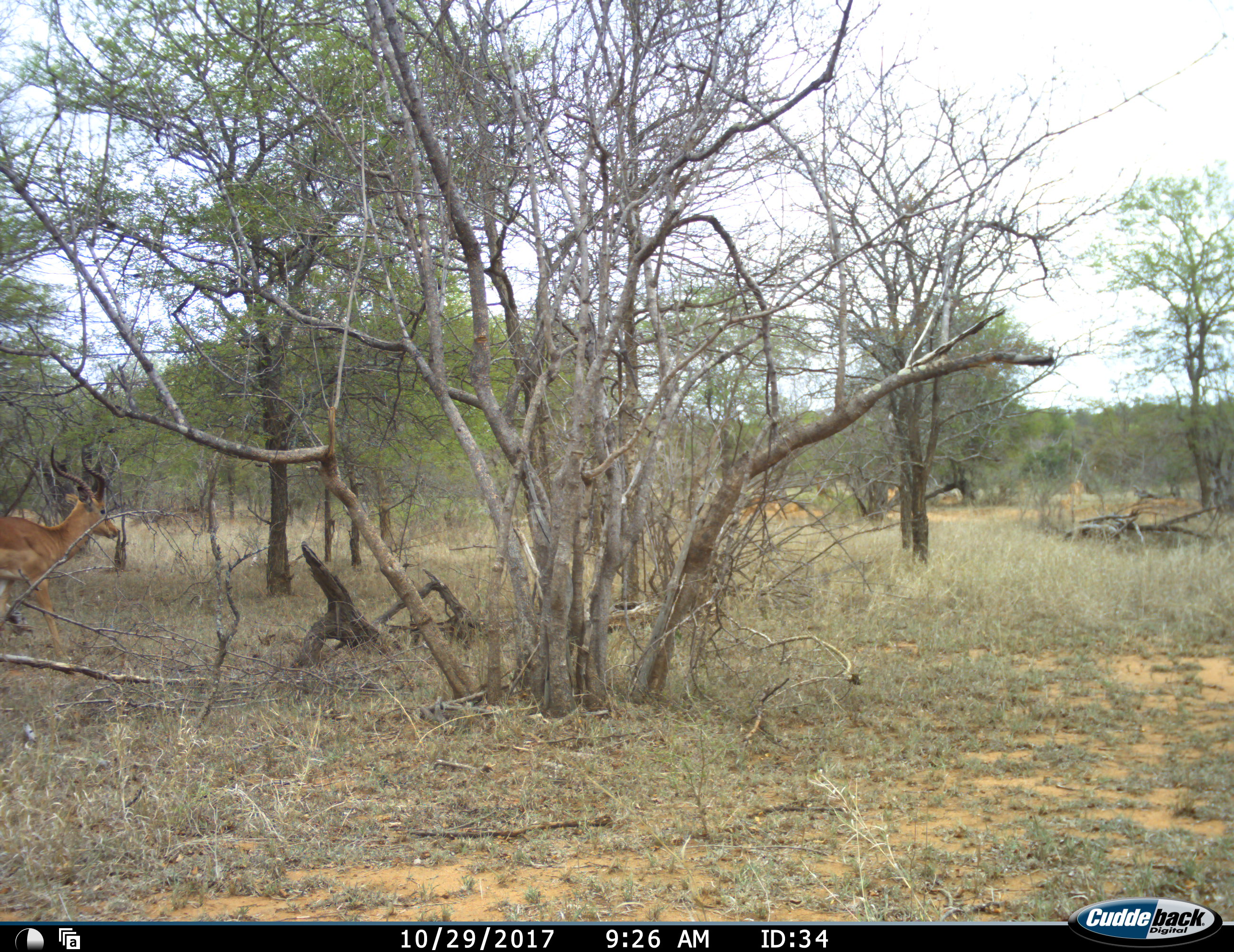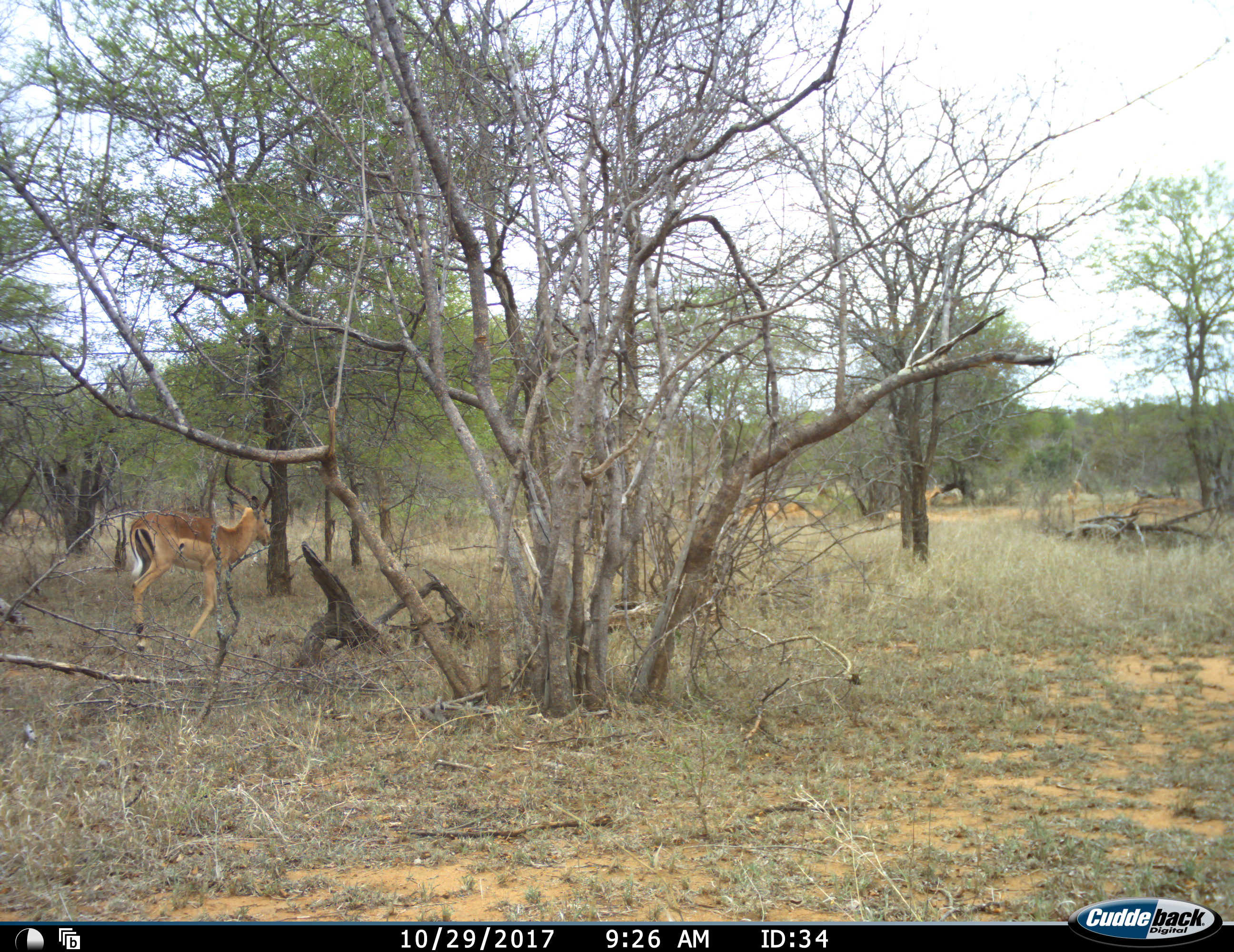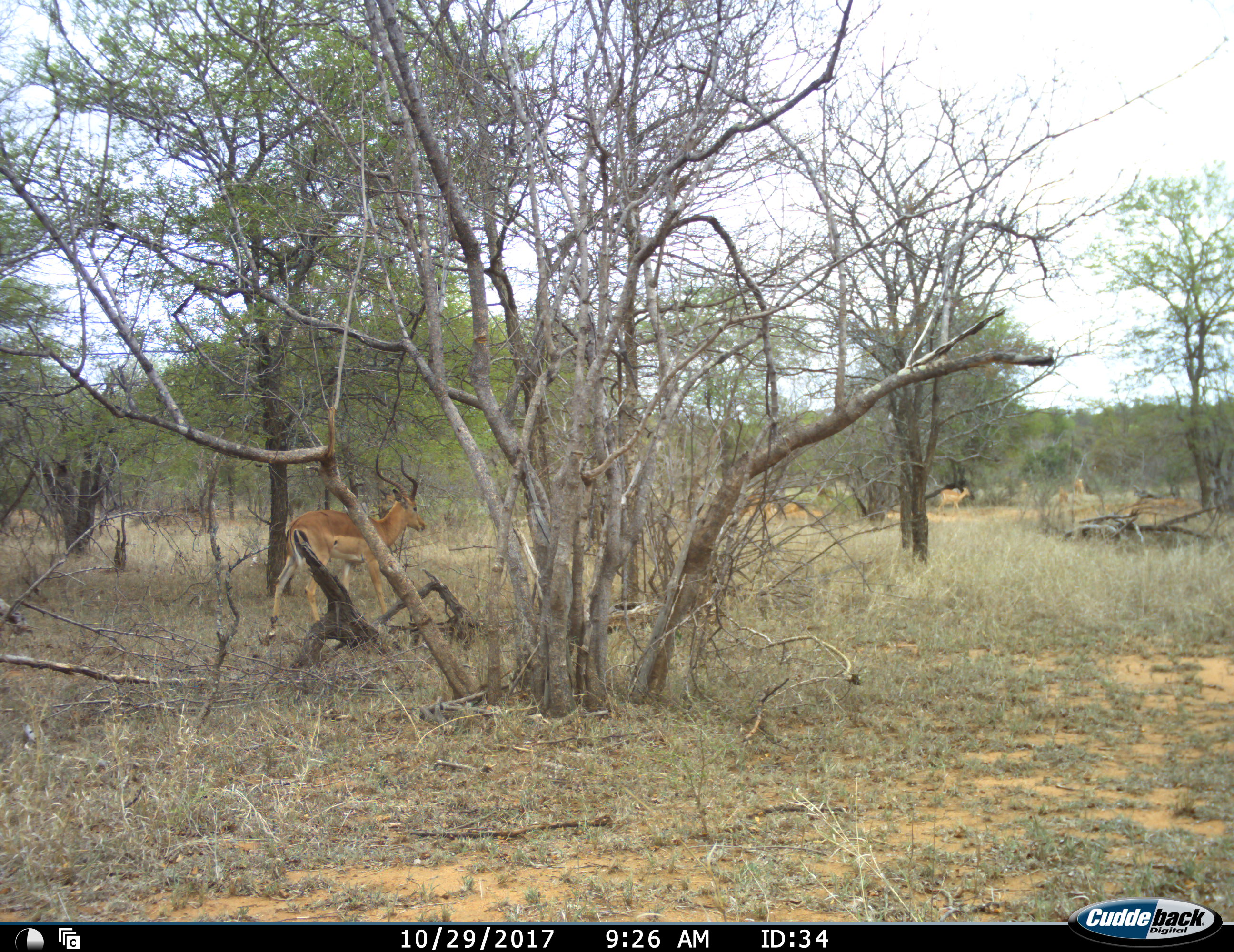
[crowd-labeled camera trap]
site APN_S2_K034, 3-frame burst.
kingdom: Animalia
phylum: Chordata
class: Mammalia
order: Artiodactyla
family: Bovidae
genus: Aepyceros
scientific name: Aepyceros melampus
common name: impala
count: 6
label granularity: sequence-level